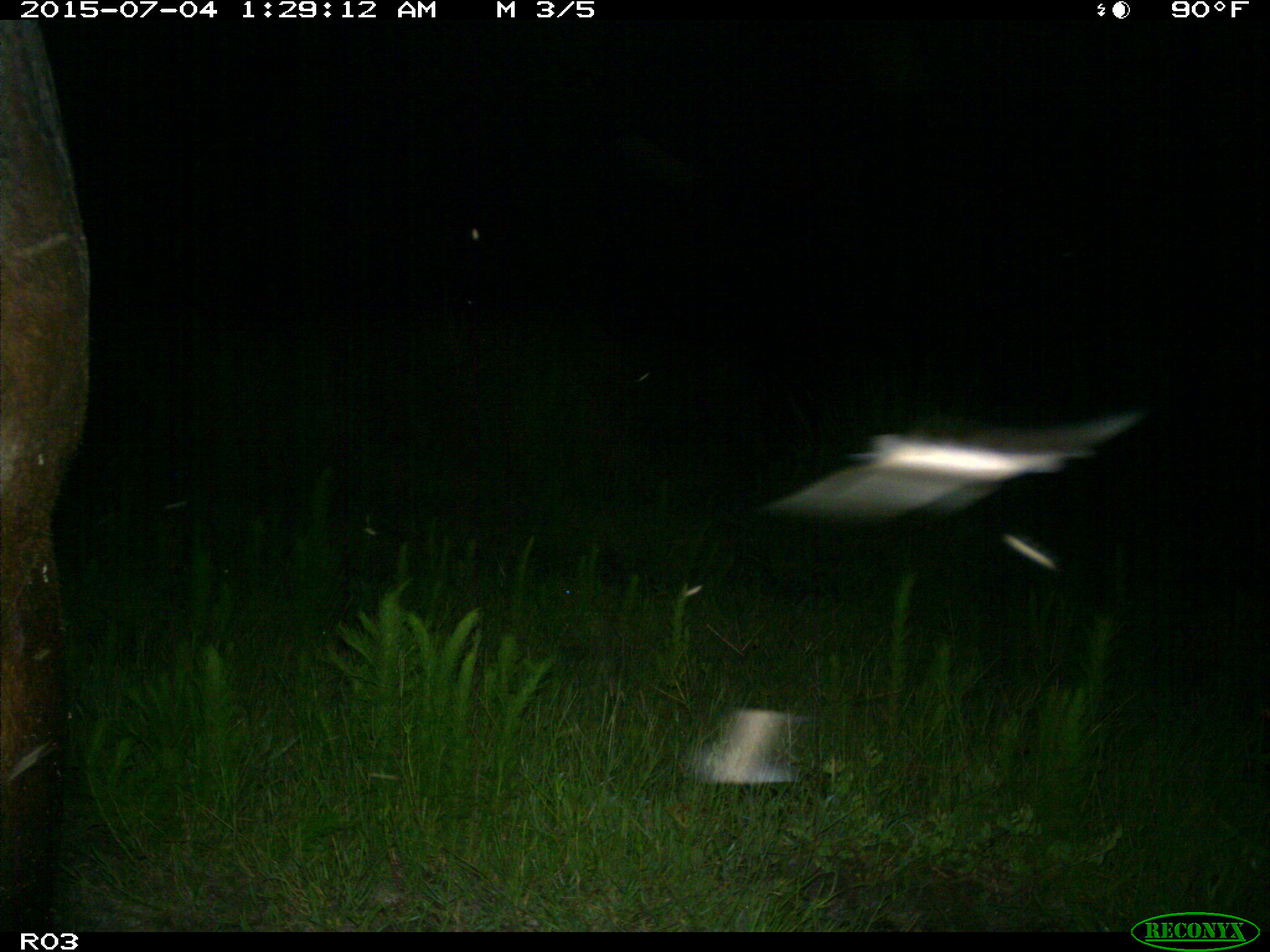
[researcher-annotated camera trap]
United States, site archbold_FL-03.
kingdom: Animalia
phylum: Chordata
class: Mammalia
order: Artiodactyla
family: Bovidae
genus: Bos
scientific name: Bos taurus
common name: domestic cow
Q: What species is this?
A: Bos taurus (domestic cow).